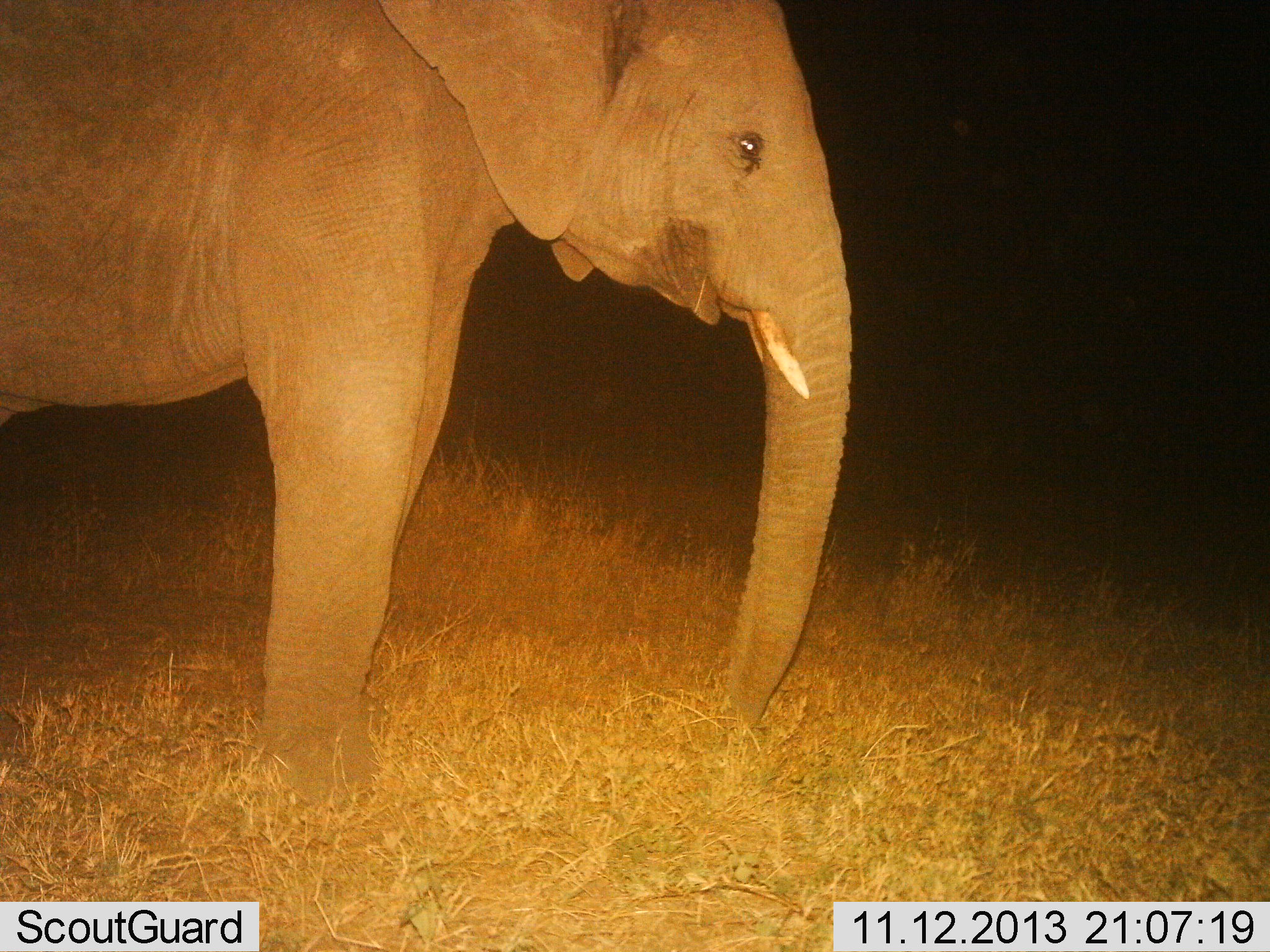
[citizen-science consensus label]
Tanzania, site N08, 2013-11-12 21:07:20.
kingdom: Animalia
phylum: Chordata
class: Mammalia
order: Proboscidea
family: Elephantidae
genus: Loxodonta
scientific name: Loxodonta africana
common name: african bush elephant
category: elephant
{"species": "elephant (african bush elephant) (Loxodonta africana)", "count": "1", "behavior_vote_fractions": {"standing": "90%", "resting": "10%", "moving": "3%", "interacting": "0%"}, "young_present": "0%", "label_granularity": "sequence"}